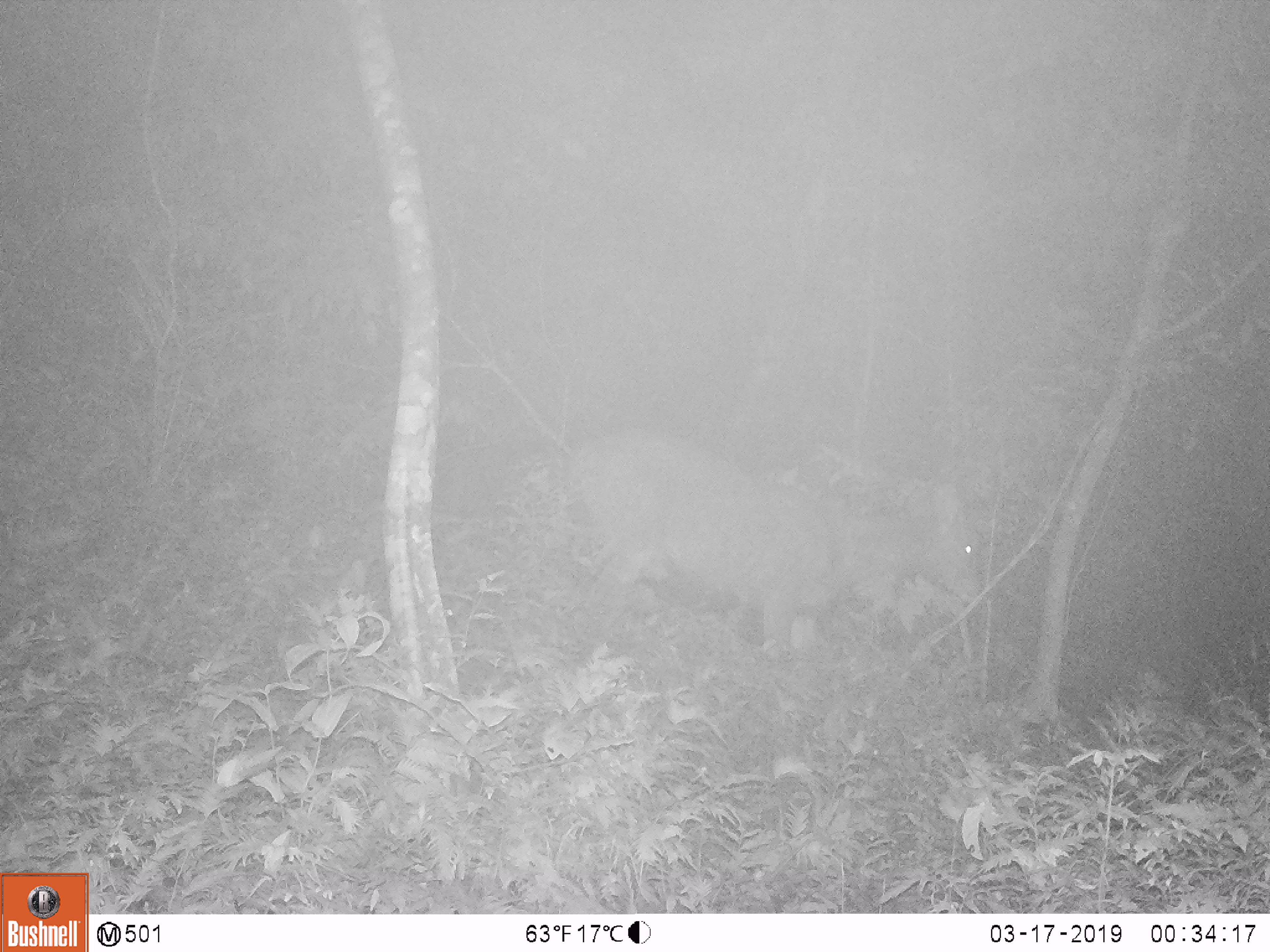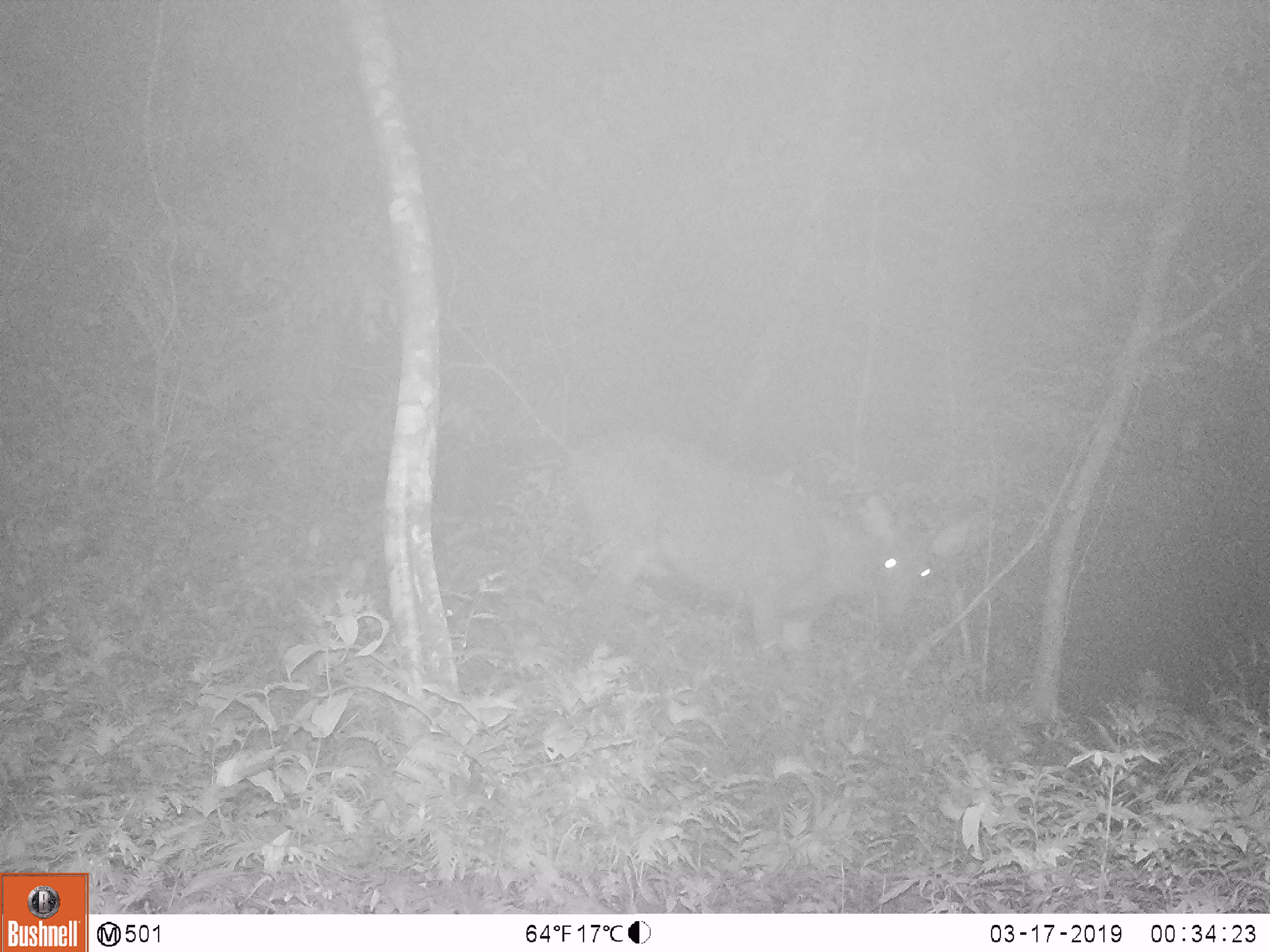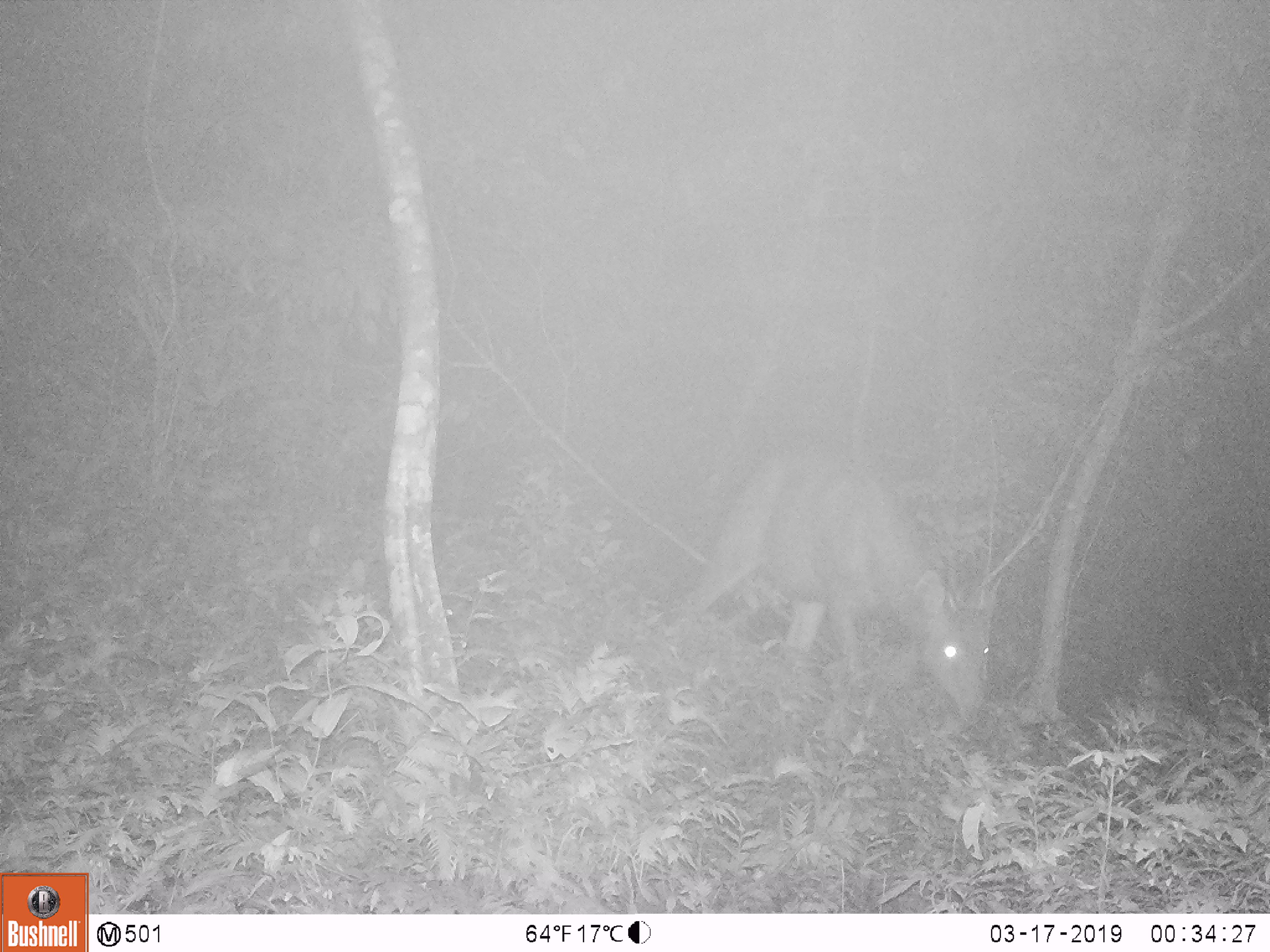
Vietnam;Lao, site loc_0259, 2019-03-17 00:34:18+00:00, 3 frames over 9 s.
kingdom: Animalia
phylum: Chordata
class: Mammalia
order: Artiodactyla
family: Cervidae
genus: Rusa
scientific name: Rusa unicolor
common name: sambar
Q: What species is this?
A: Sambar (Rusa unicolor).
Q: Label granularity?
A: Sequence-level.